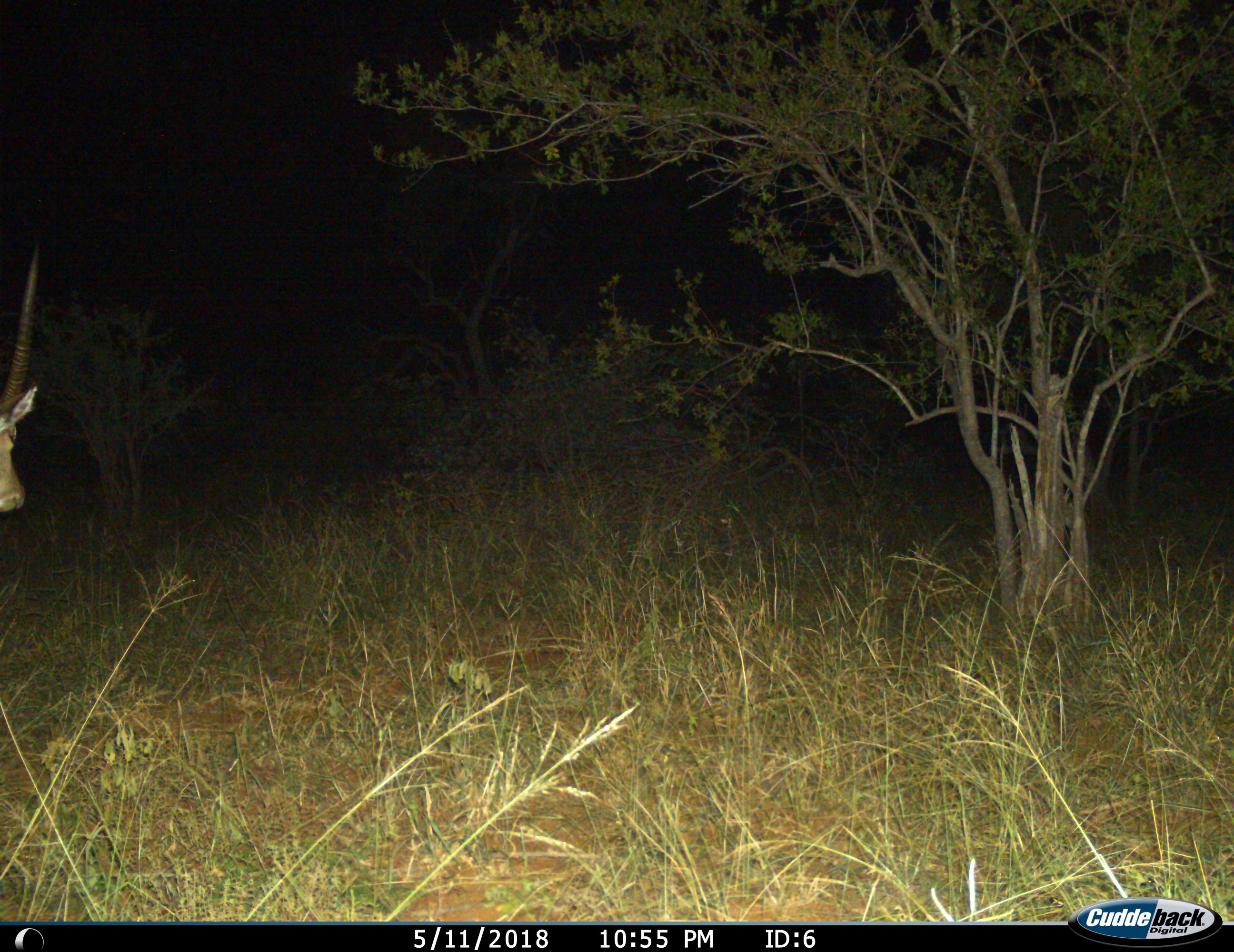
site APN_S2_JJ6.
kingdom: Animalia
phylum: Chordata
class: Mammalia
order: Artiodactyla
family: Bovidae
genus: Kobus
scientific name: Kobus ellipsiprymnus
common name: waterbuck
Waterbuck (Kobus ellipsiprymnus), count 1. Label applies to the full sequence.